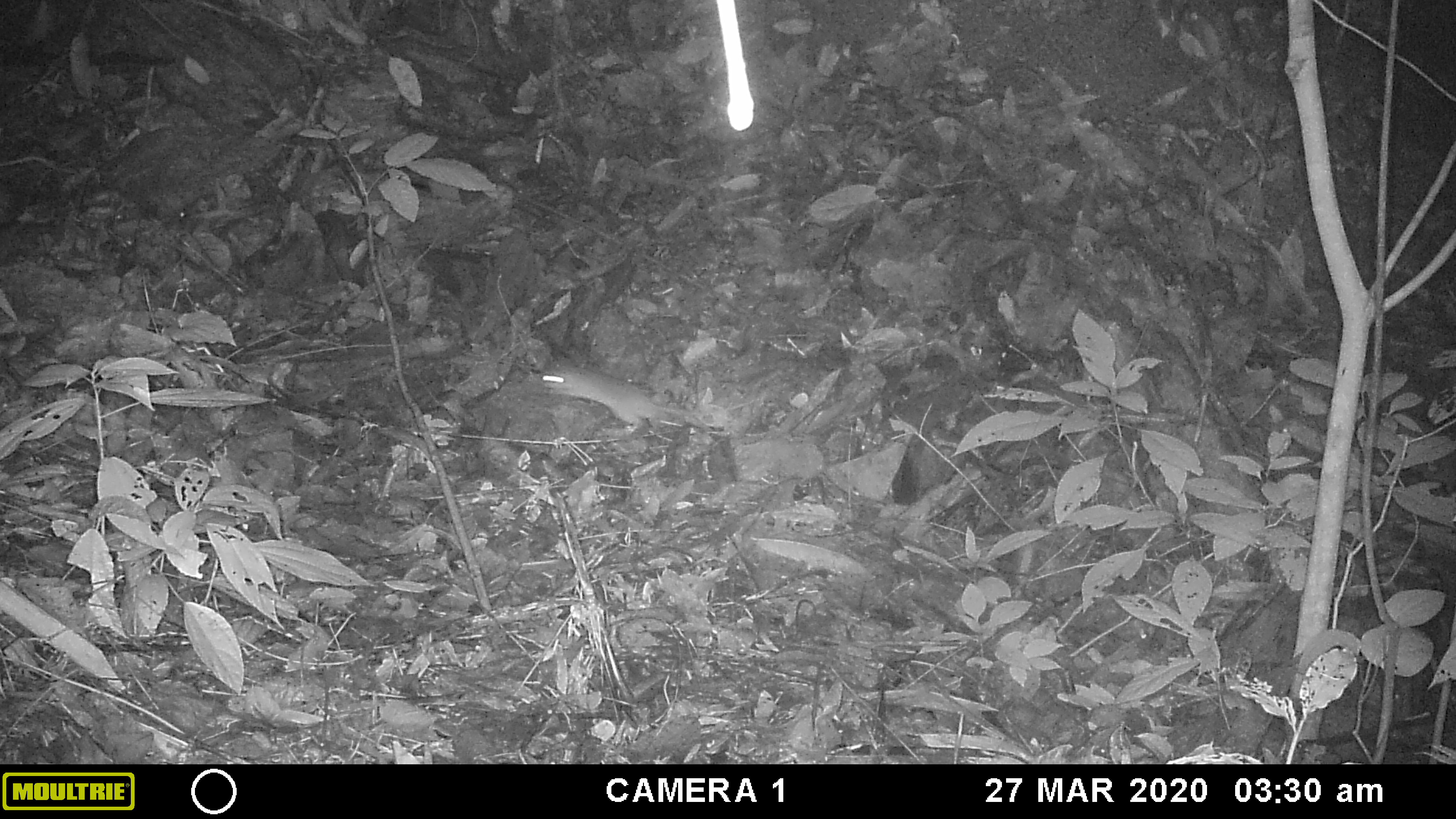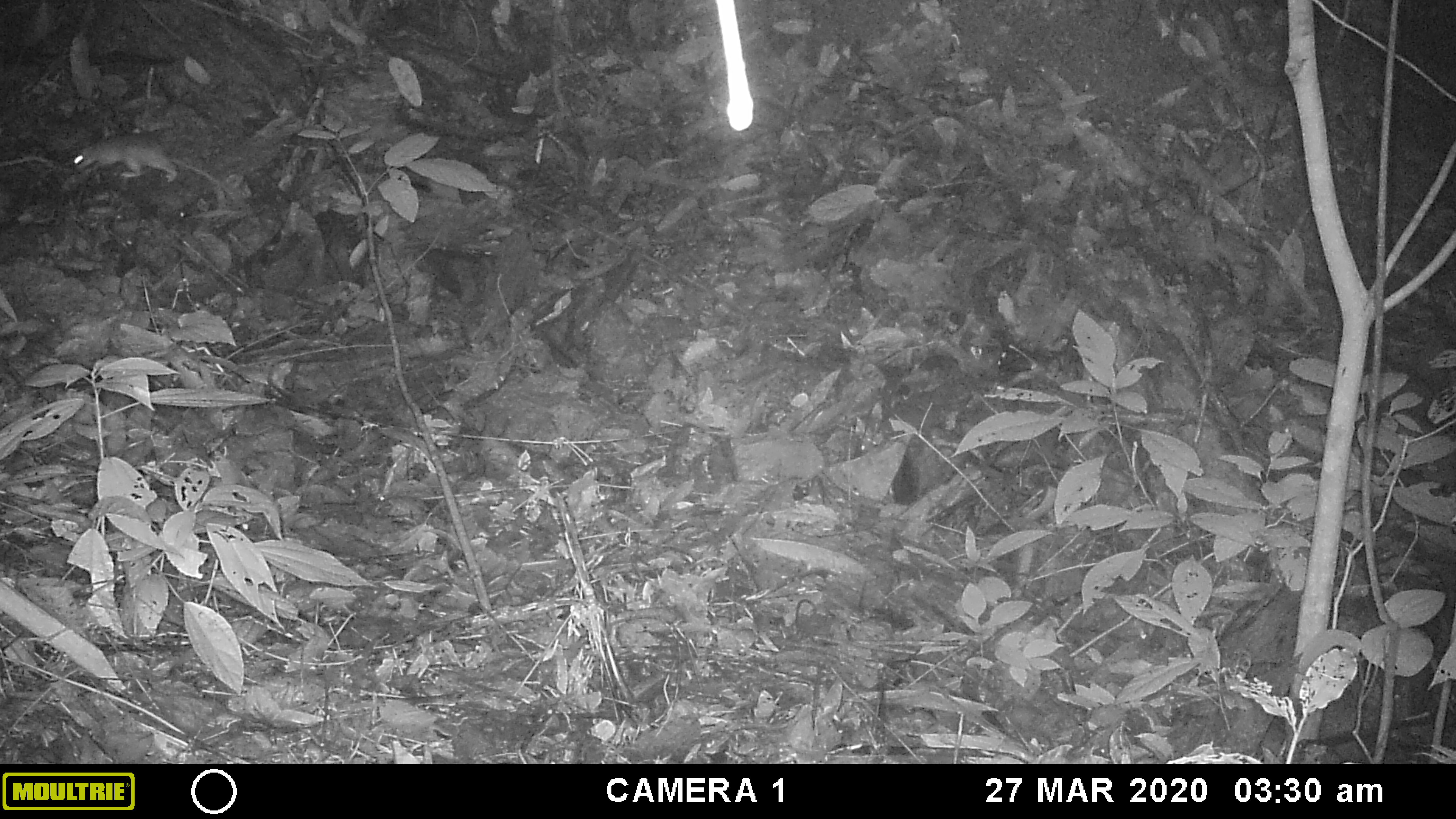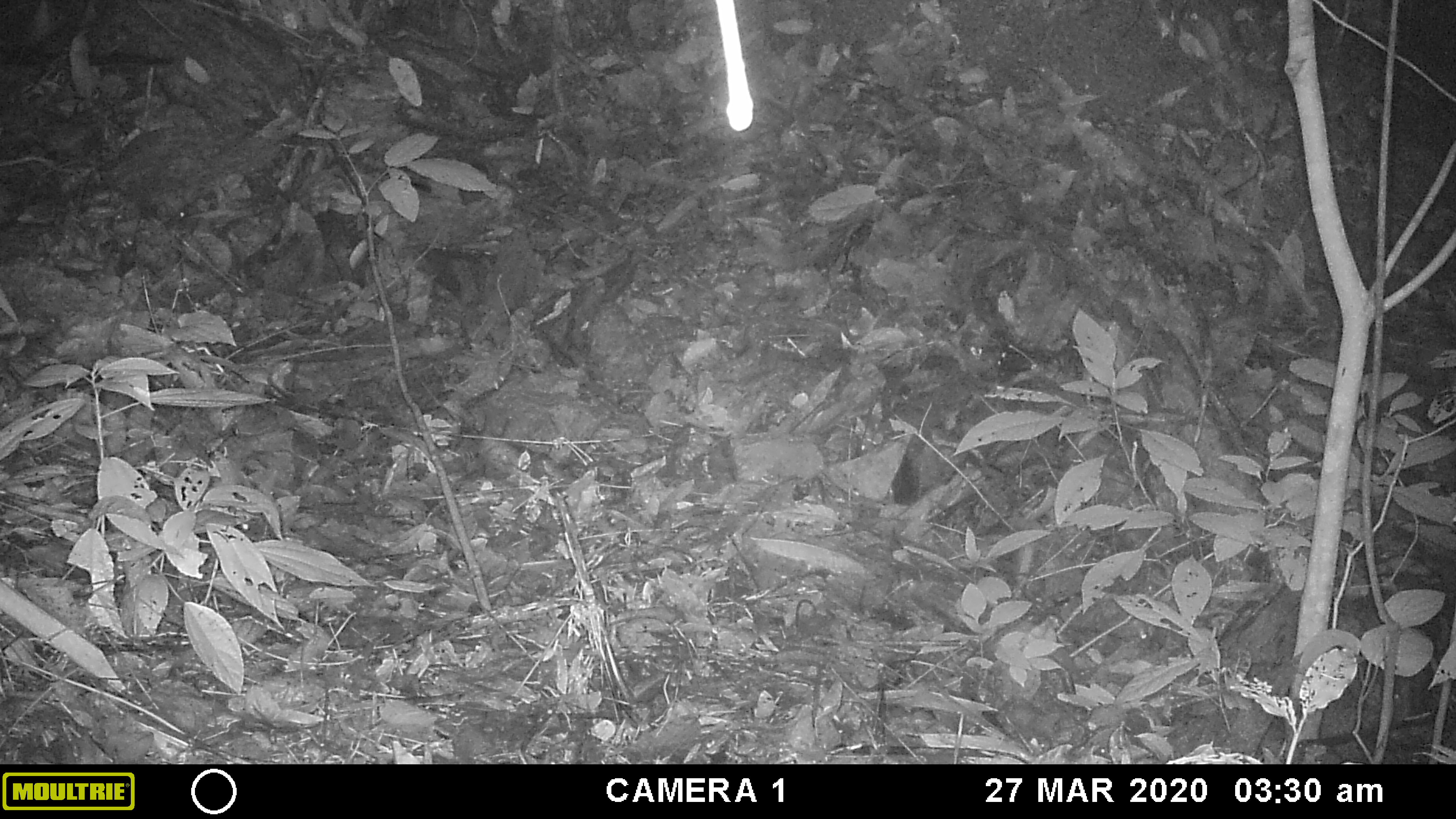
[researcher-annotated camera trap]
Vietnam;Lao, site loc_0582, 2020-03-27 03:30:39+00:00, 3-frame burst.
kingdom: Animalia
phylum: Chordata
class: Mammalia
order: Rodentia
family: Muridae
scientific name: Muridae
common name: old-world mice and rats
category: unidentified murid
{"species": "unidentified murid (old-world mice and rats) (Muridae)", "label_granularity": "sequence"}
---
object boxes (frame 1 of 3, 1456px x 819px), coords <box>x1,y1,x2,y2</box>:
unidentified murid: <box>542,365,760,433</box>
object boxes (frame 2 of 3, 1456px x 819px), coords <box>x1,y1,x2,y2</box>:
unidentified murid: <box>71,134,253,211</box>